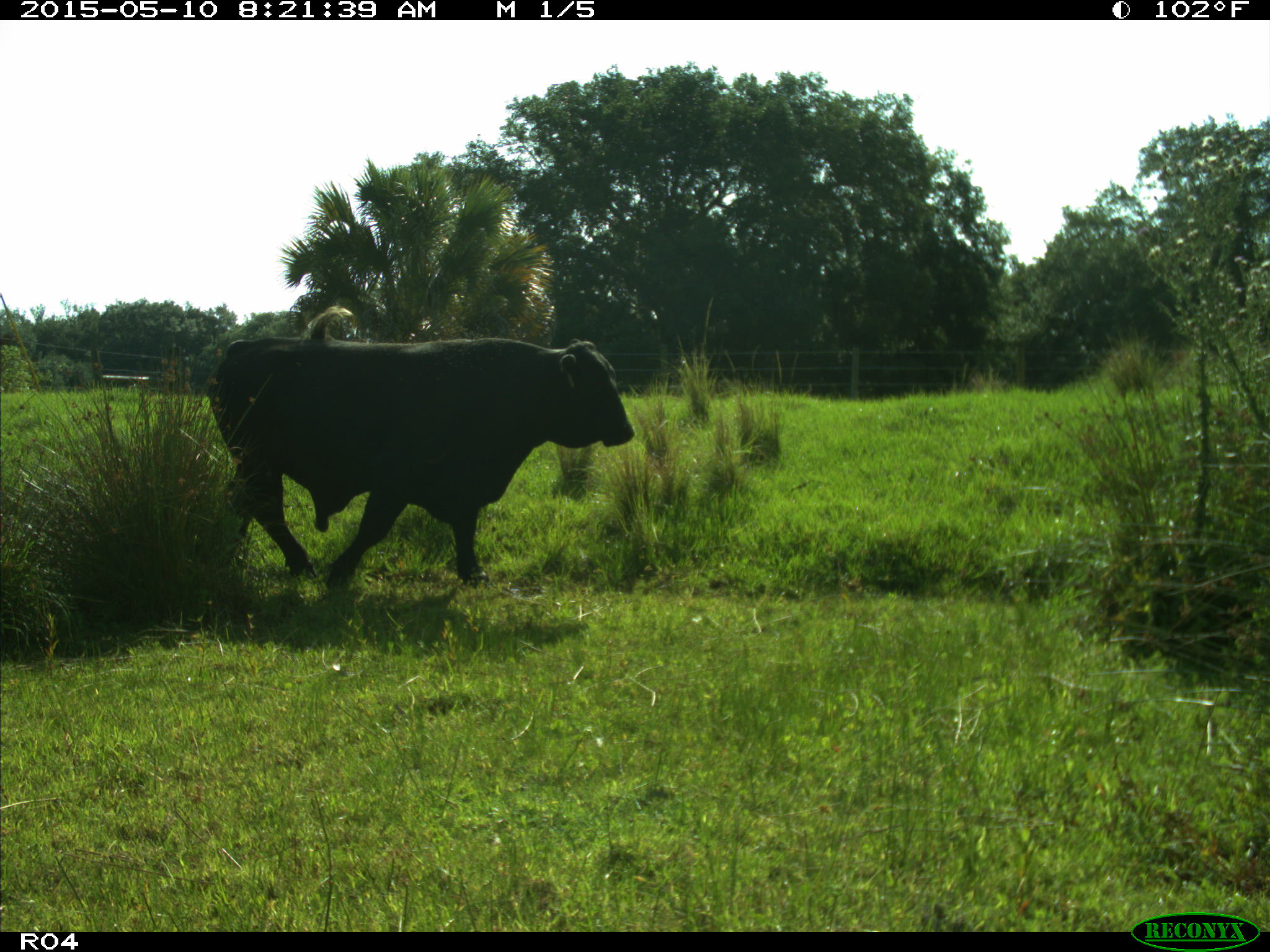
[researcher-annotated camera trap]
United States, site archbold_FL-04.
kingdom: Animalia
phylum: Chordata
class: Mammalia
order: Artiodactyla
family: Bovidae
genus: Bos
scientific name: Bos taurus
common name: domestic cow